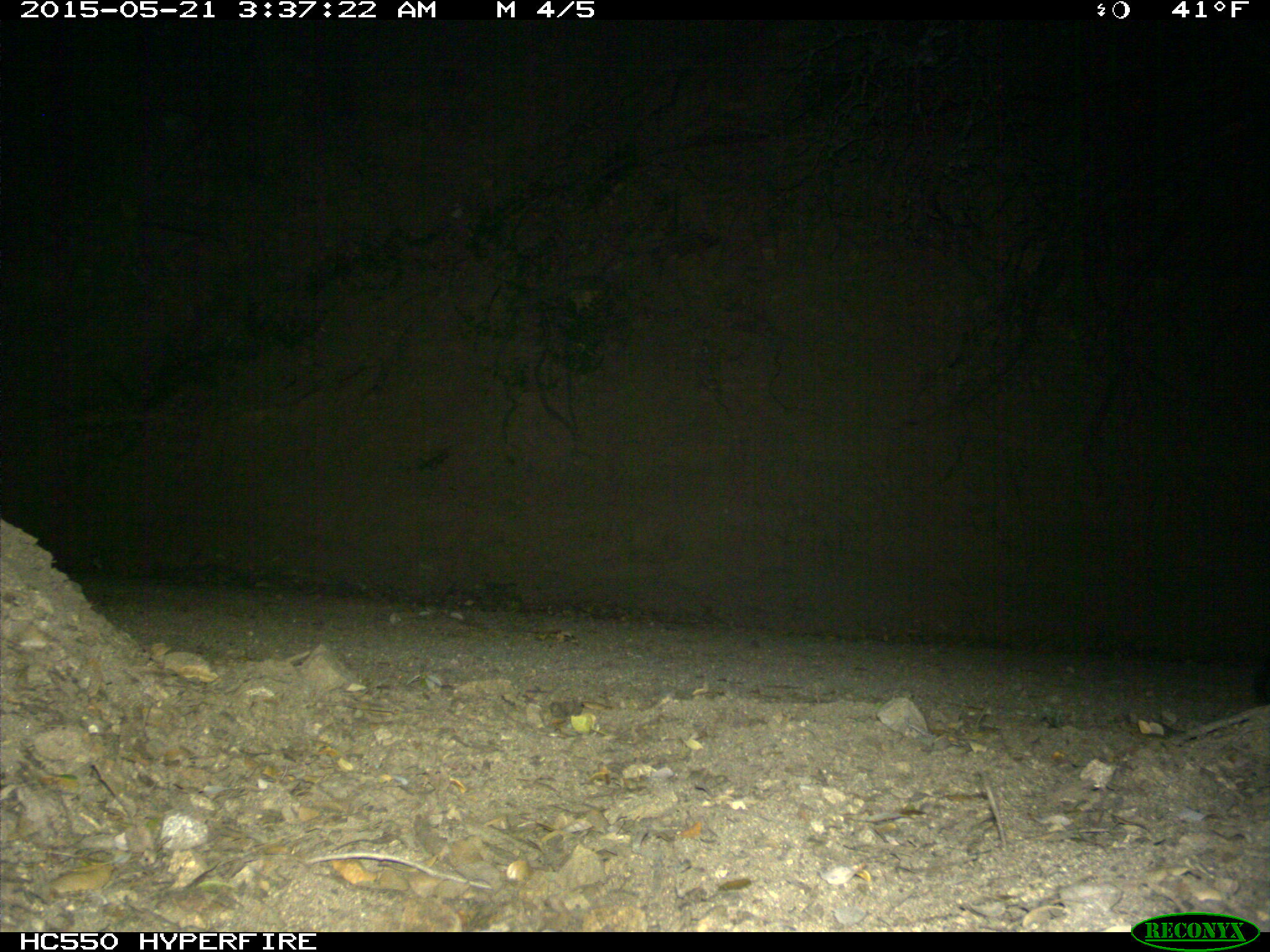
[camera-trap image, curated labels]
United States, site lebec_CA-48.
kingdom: Animalia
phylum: Chordata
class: Mammalia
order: Carnivora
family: Canidae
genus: Urocyon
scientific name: Urocyon cinereoargenteus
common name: gray fox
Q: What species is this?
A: Urocyon cinereoargenteus (gray fox).